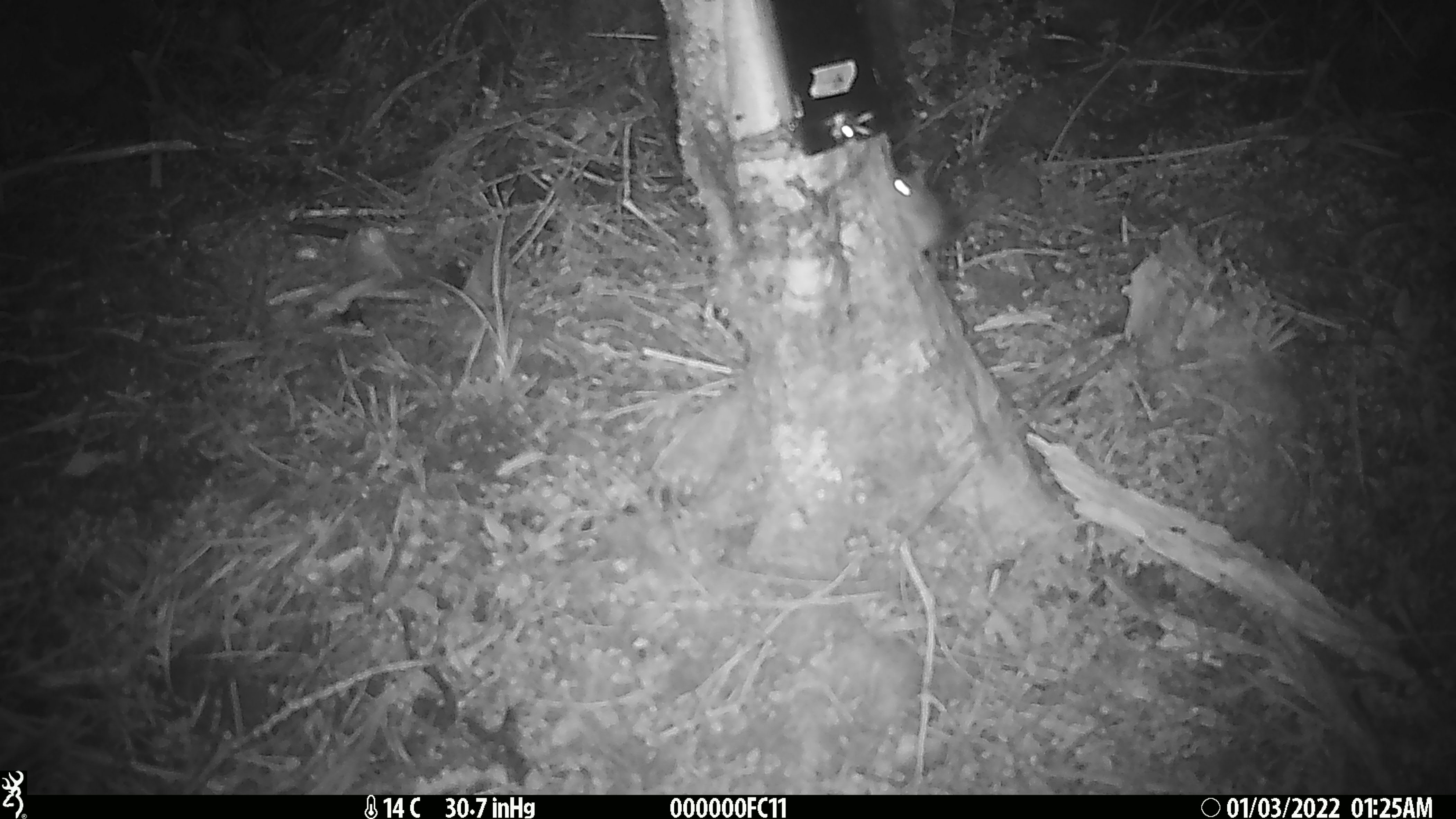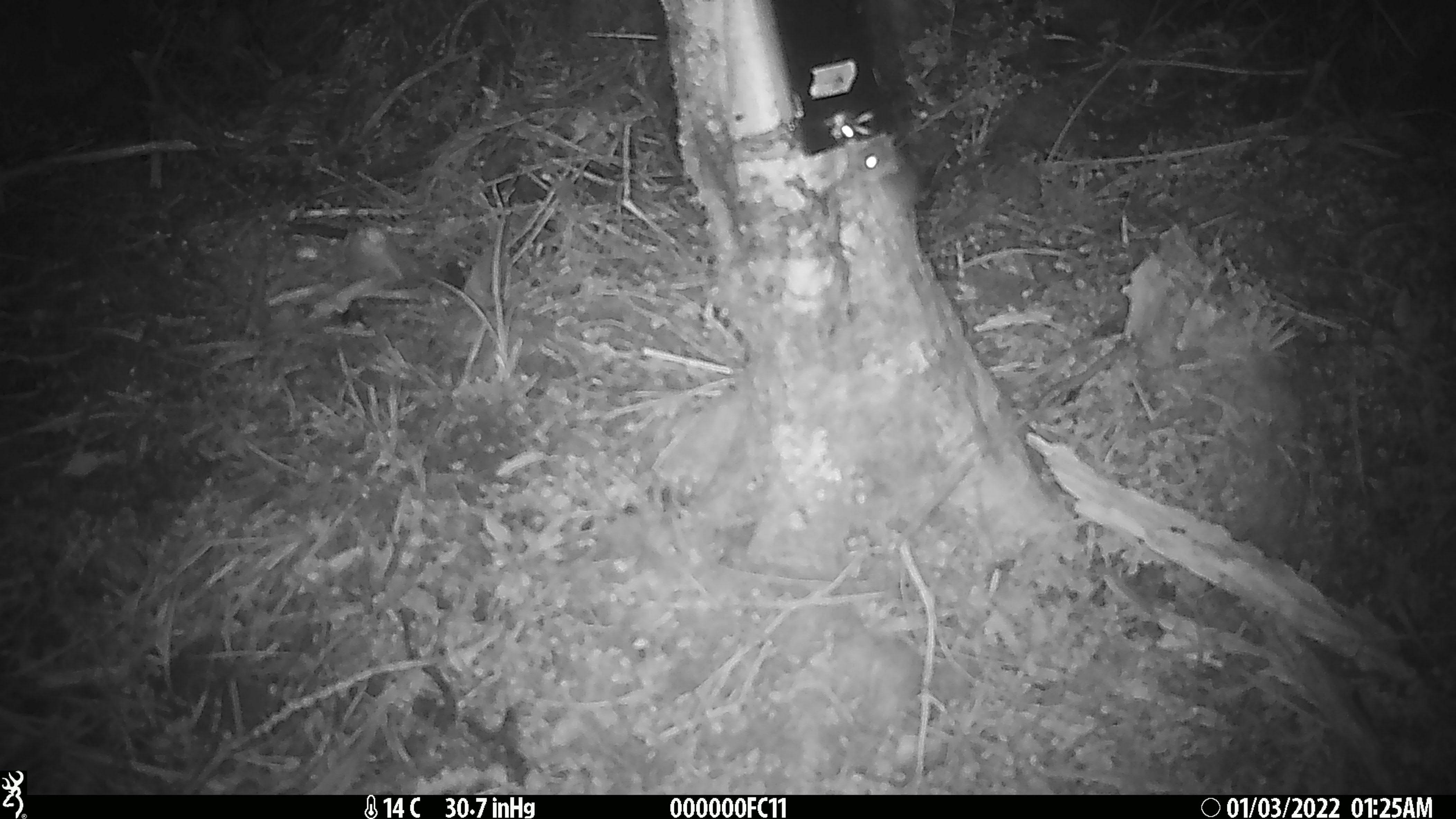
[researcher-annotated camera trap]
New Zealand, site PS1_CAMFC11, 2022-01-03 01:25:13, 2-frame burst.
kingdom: Animalia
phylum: Chordata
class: Mammalia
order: Rodentia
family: Muridae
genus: Mus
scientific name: Mus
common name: mouse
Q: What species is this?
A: Mouse (Mus).